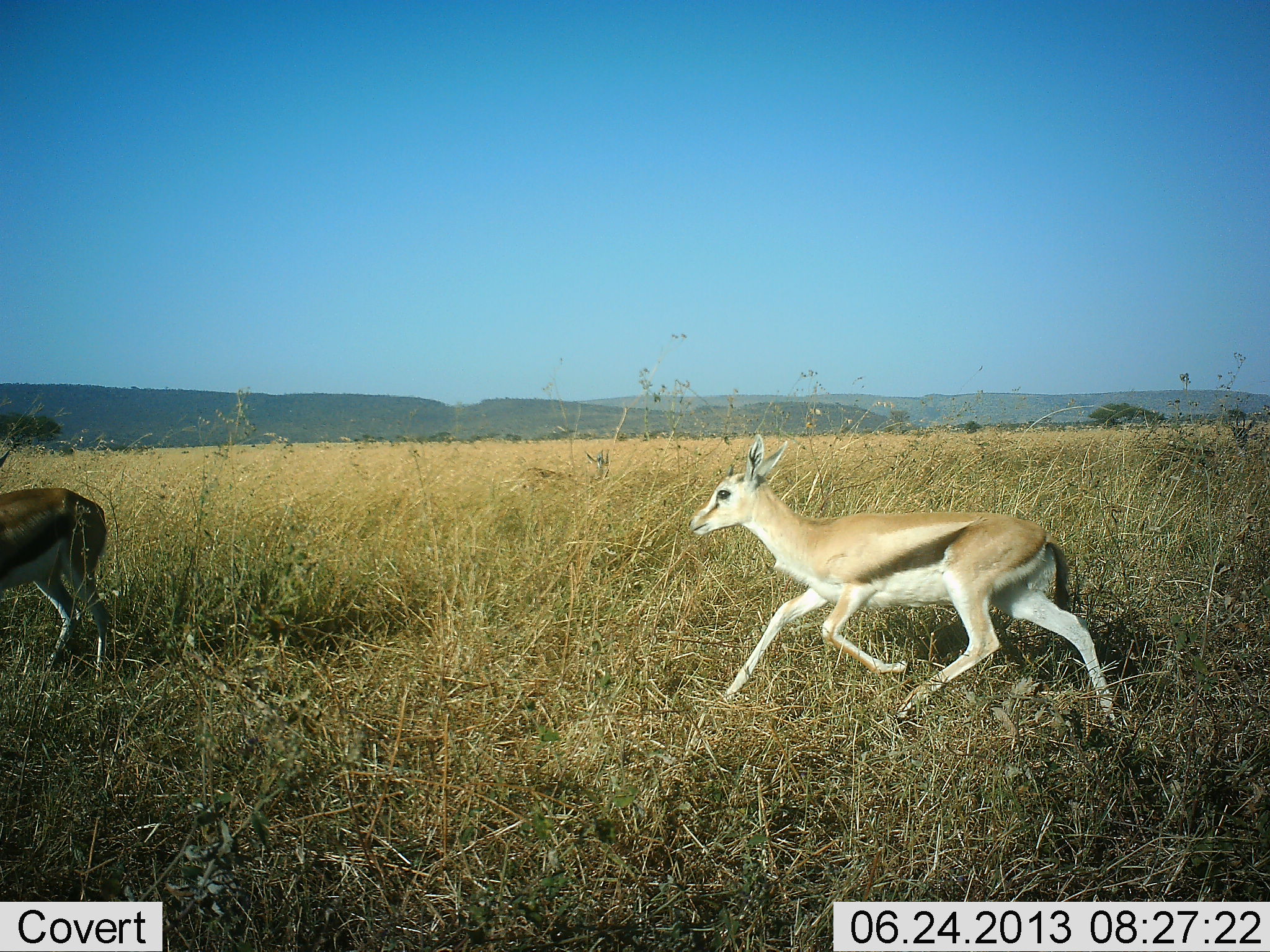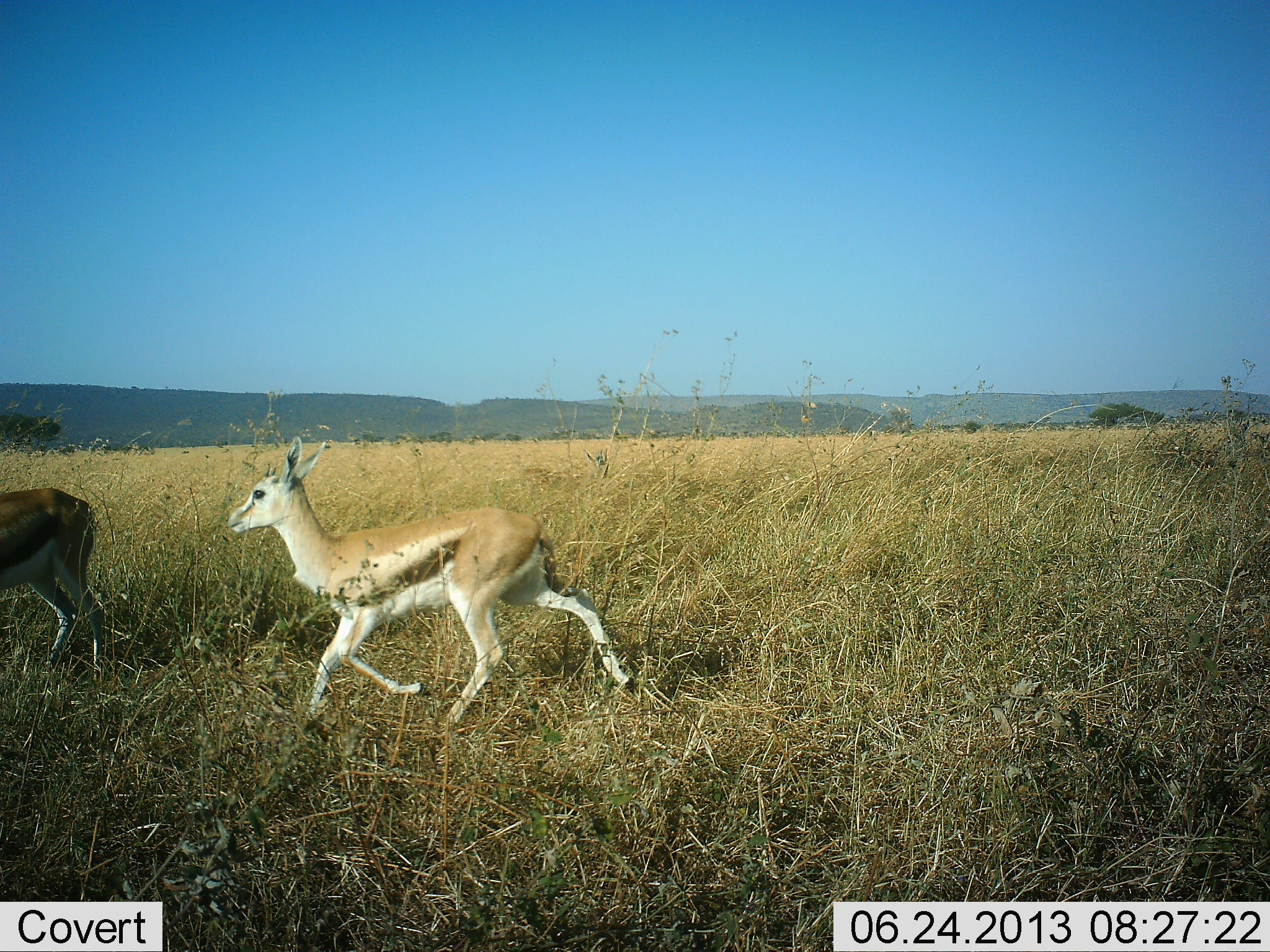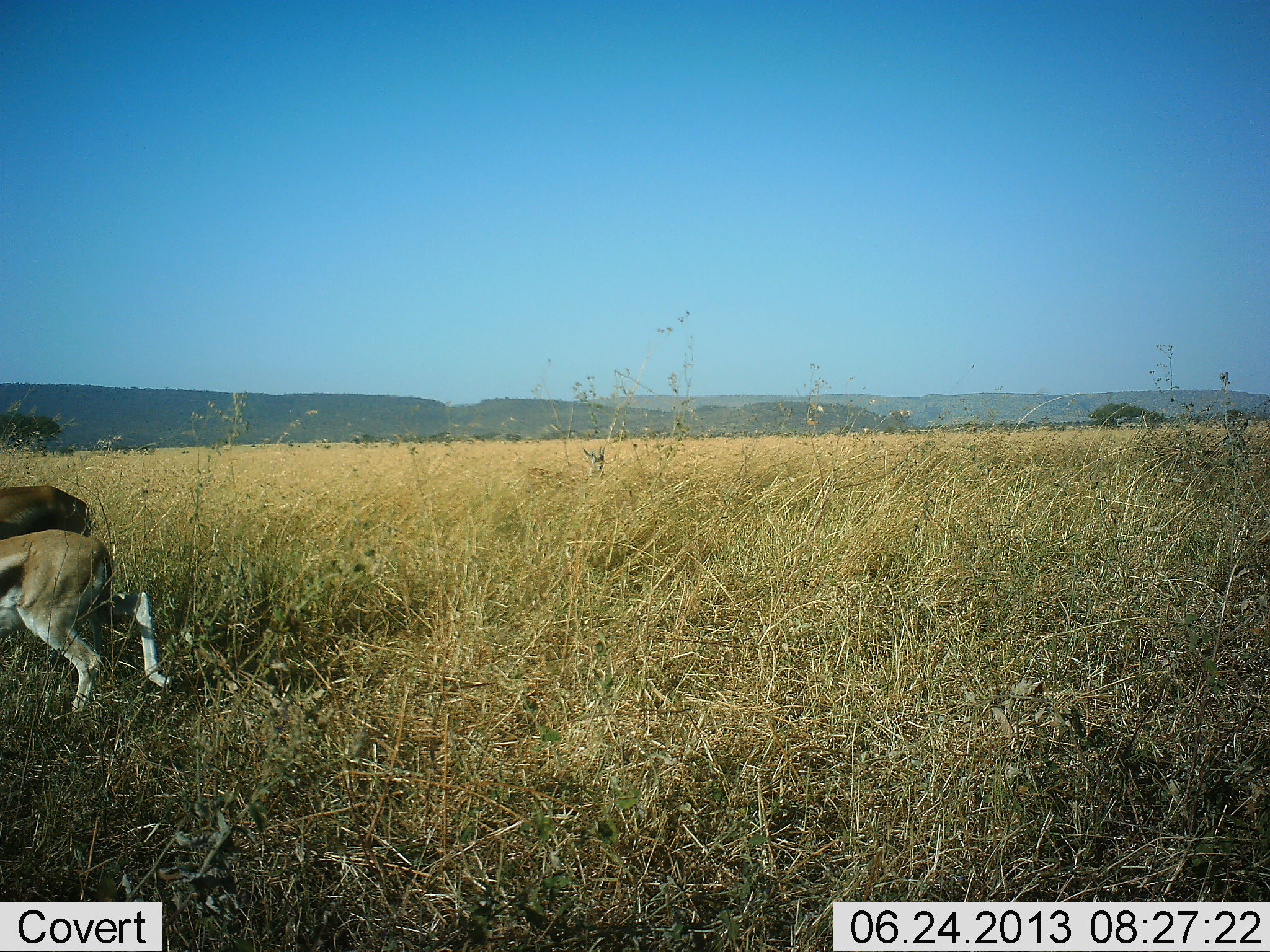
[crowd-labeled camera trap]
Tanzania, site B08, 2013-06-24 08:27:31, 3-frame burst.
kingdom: Animalia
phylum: Chordata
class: Mammalia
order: Artiodactyla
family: Bovidae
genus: Eudorcas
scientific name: Eudorcas thomsonii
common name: thomson's gazelle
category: gazellethomsons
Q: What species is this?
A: Gazellethomsons (thomson's gazelle) (Eudorcas thomsonii).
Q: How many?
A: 2.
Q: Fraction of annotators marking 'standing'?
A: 32%.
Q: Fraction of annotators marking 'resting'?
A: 0%.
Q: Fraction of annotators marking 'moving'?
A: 100%.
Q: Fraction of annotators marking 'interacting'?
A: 0%.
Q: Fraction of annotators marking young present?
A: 36%.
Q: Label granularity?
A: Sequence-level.